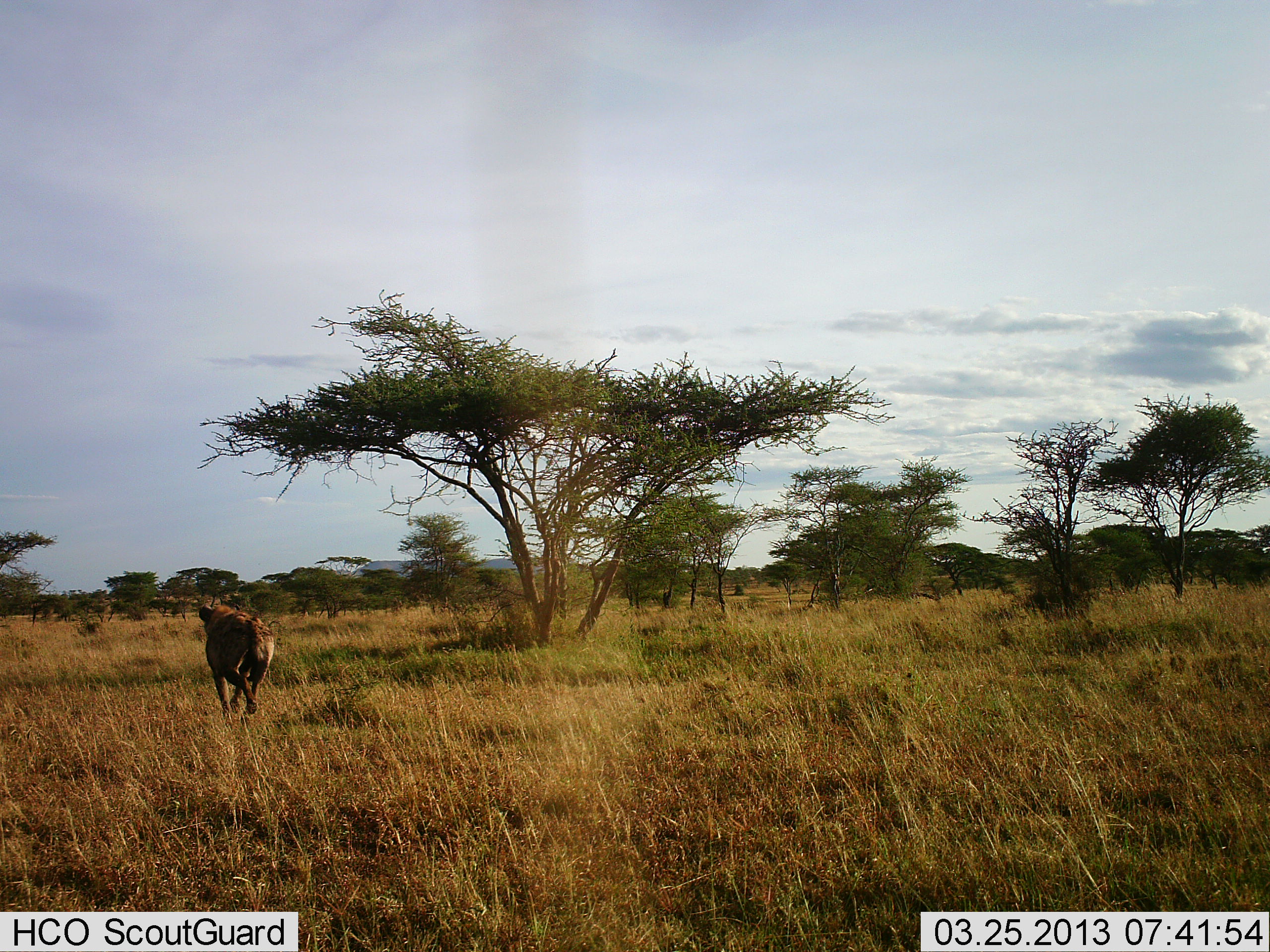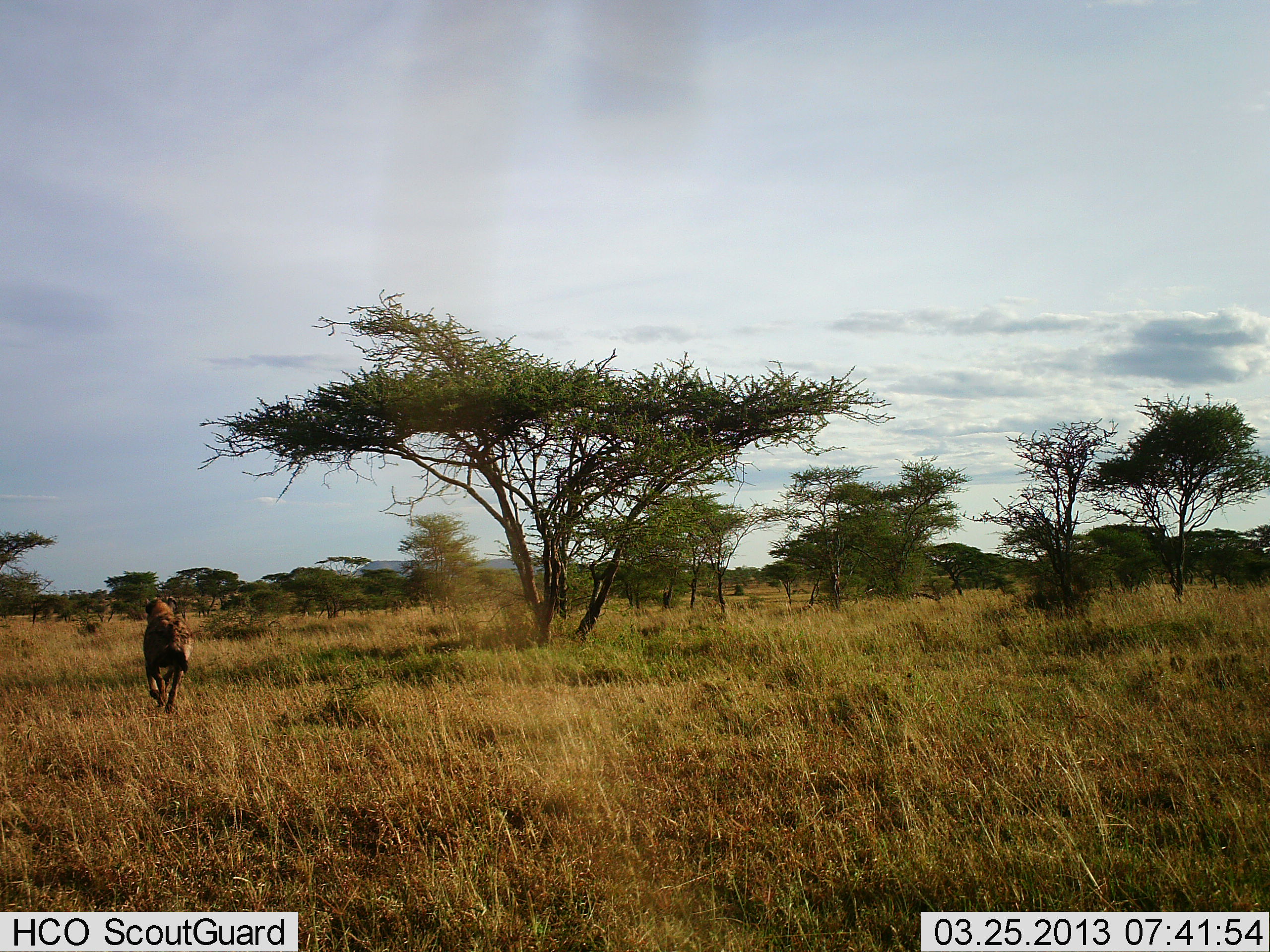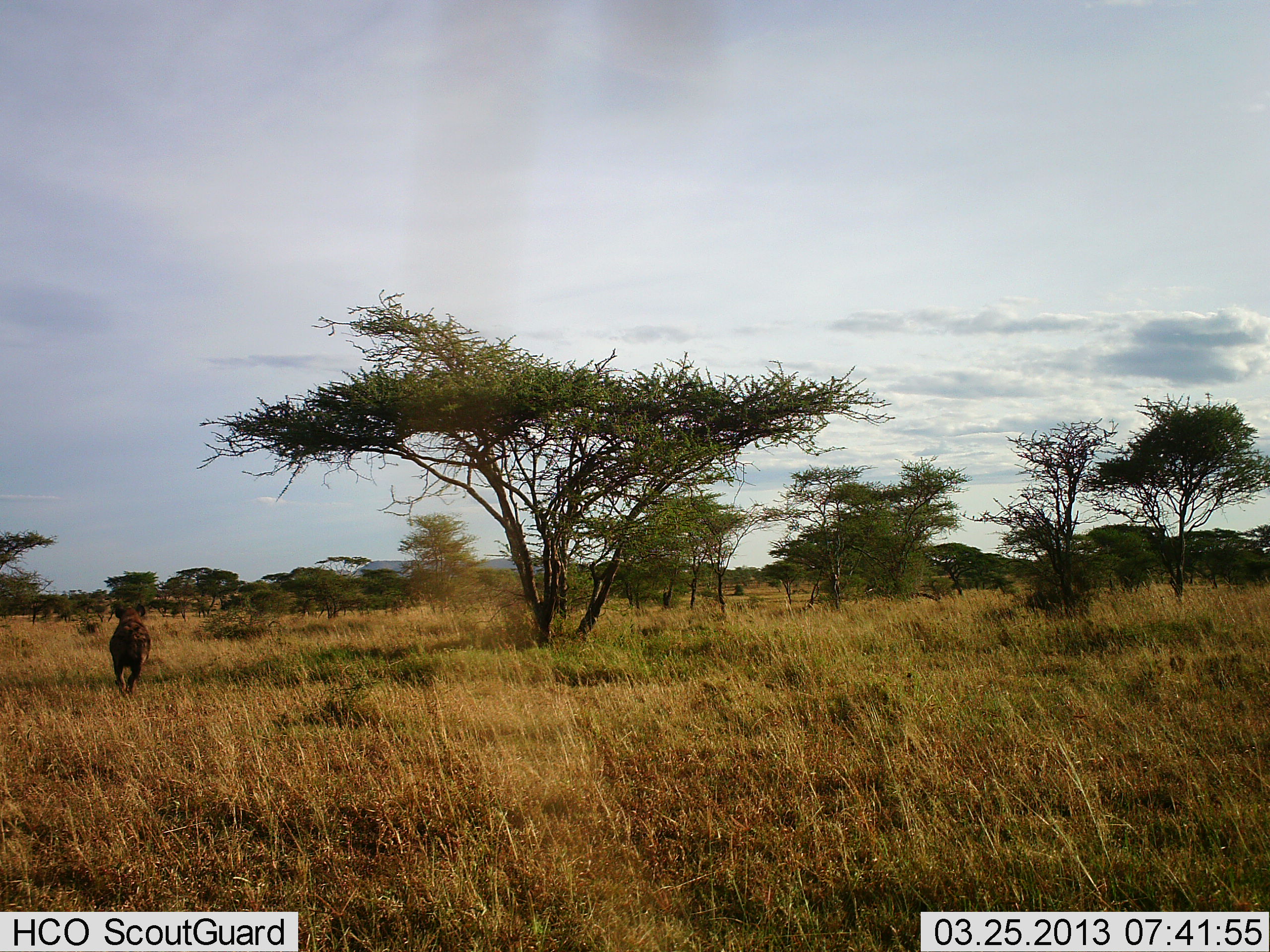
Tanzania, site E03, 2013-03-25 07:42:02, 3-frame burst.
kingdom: Animalia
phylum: Chordata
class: Mammalia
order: Carnivora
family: Hyaenidae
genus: Crocuta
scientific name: Crocuta crocuta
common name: spotted hyena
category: hyenaspotted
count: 1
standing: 7%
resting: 0%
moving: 97%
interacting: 0%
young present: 0%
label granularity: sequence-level